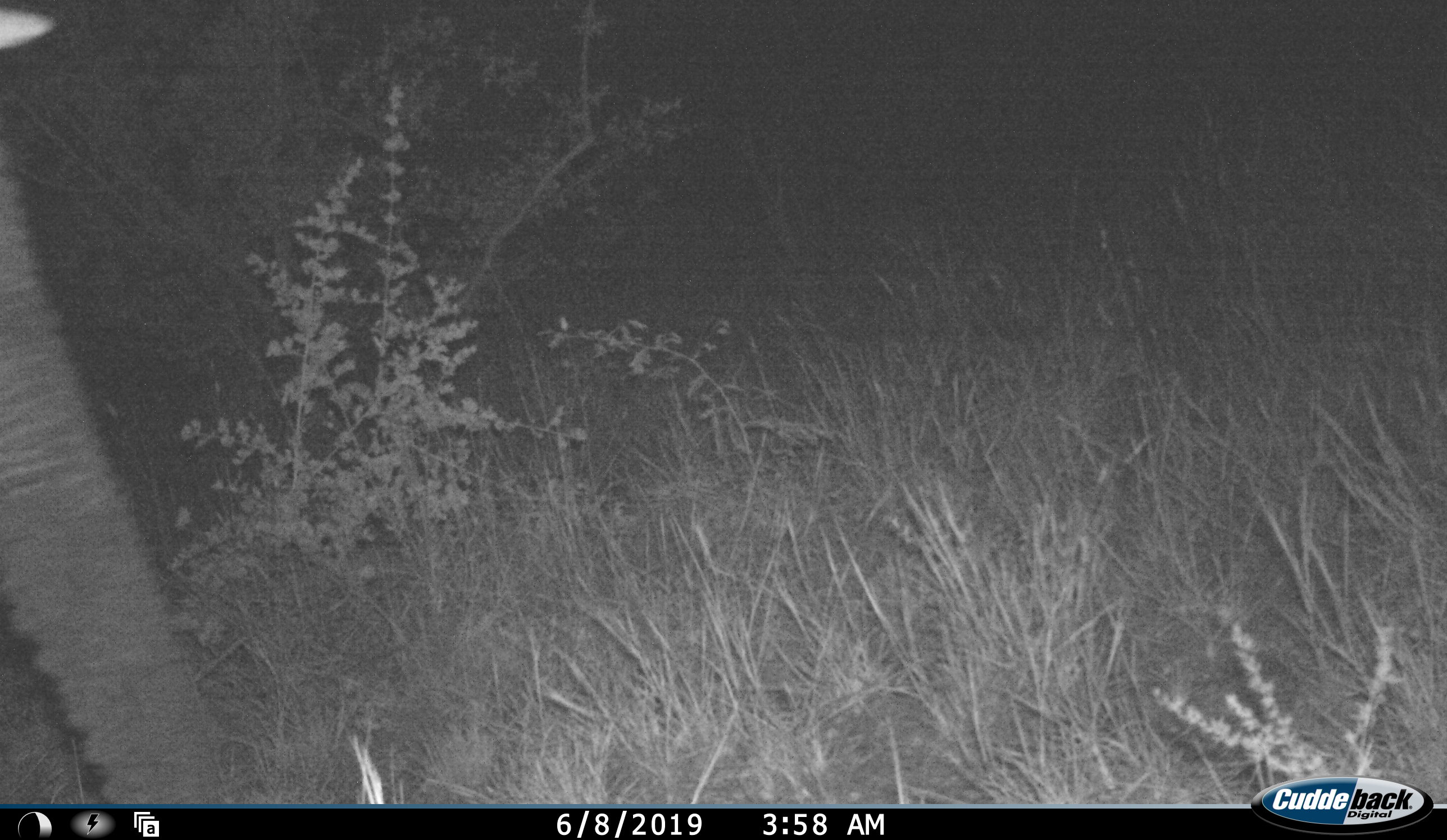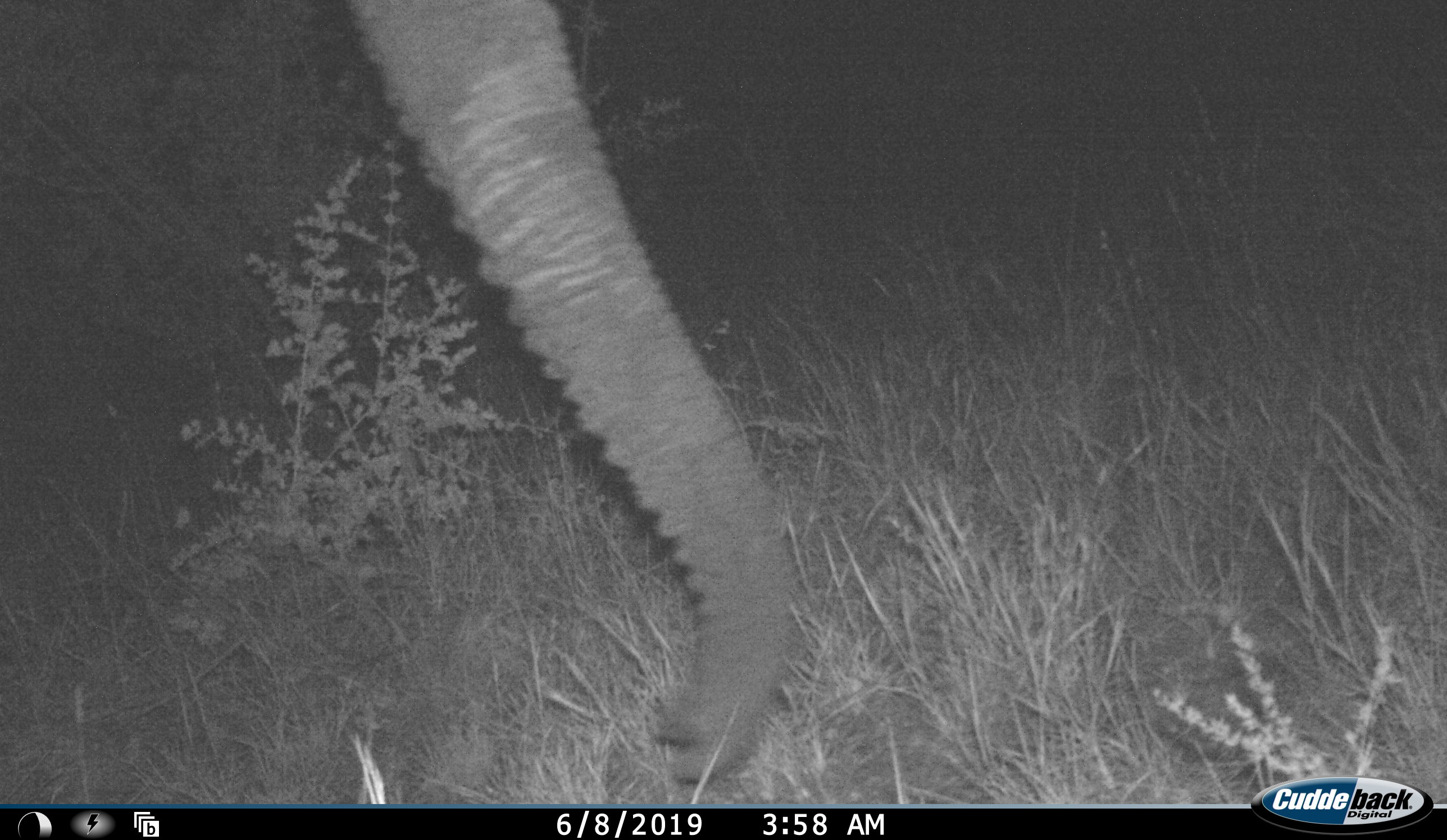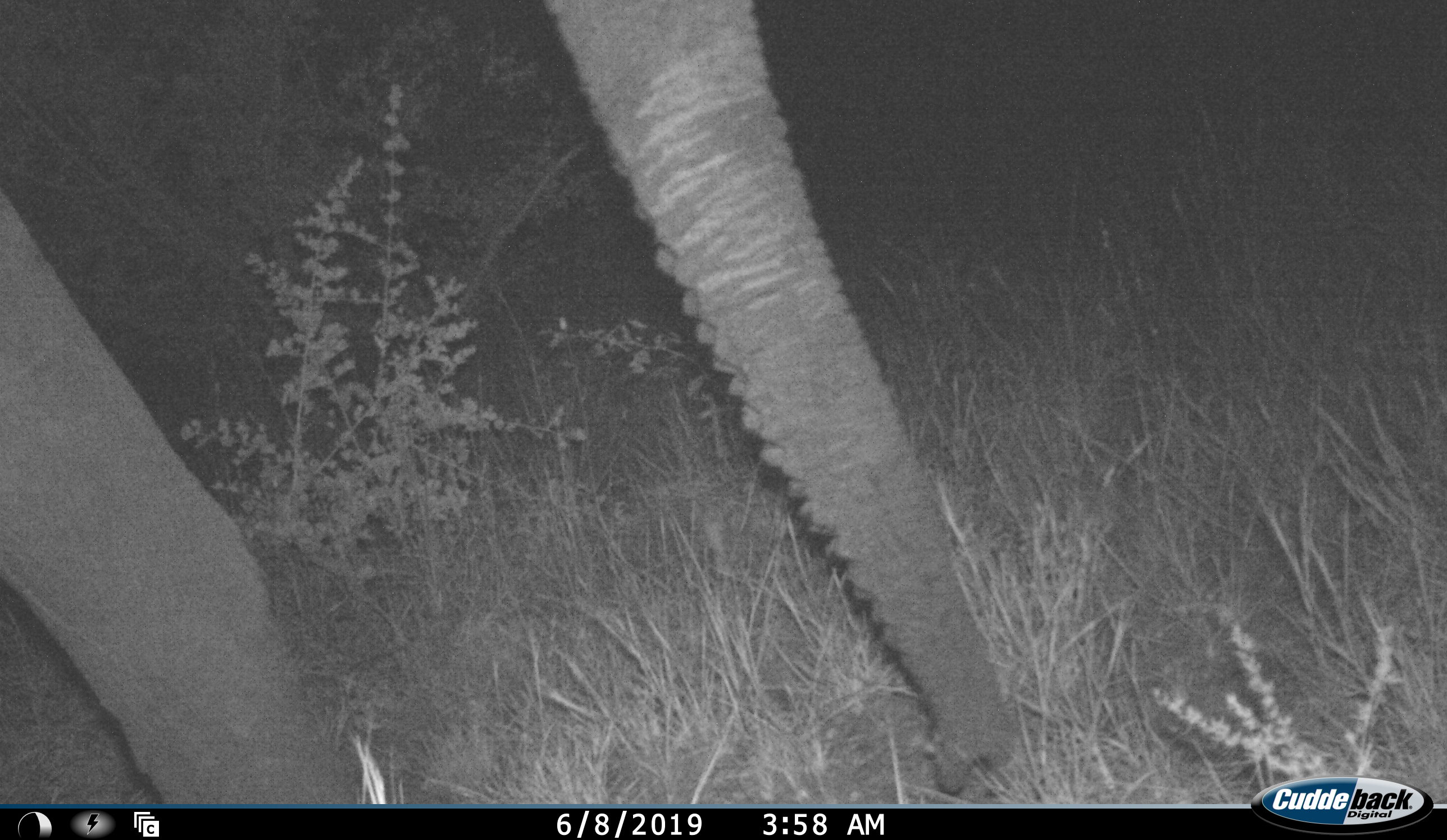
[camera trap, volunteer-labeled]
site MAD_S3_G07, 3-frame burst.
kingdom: Animalia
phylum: Chordata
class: Mammalia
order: Proboscidea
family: Elephantidae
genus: Loxodonta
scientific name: Loxodonta africana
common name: african bush elephant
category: elephant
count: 1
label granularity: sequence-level